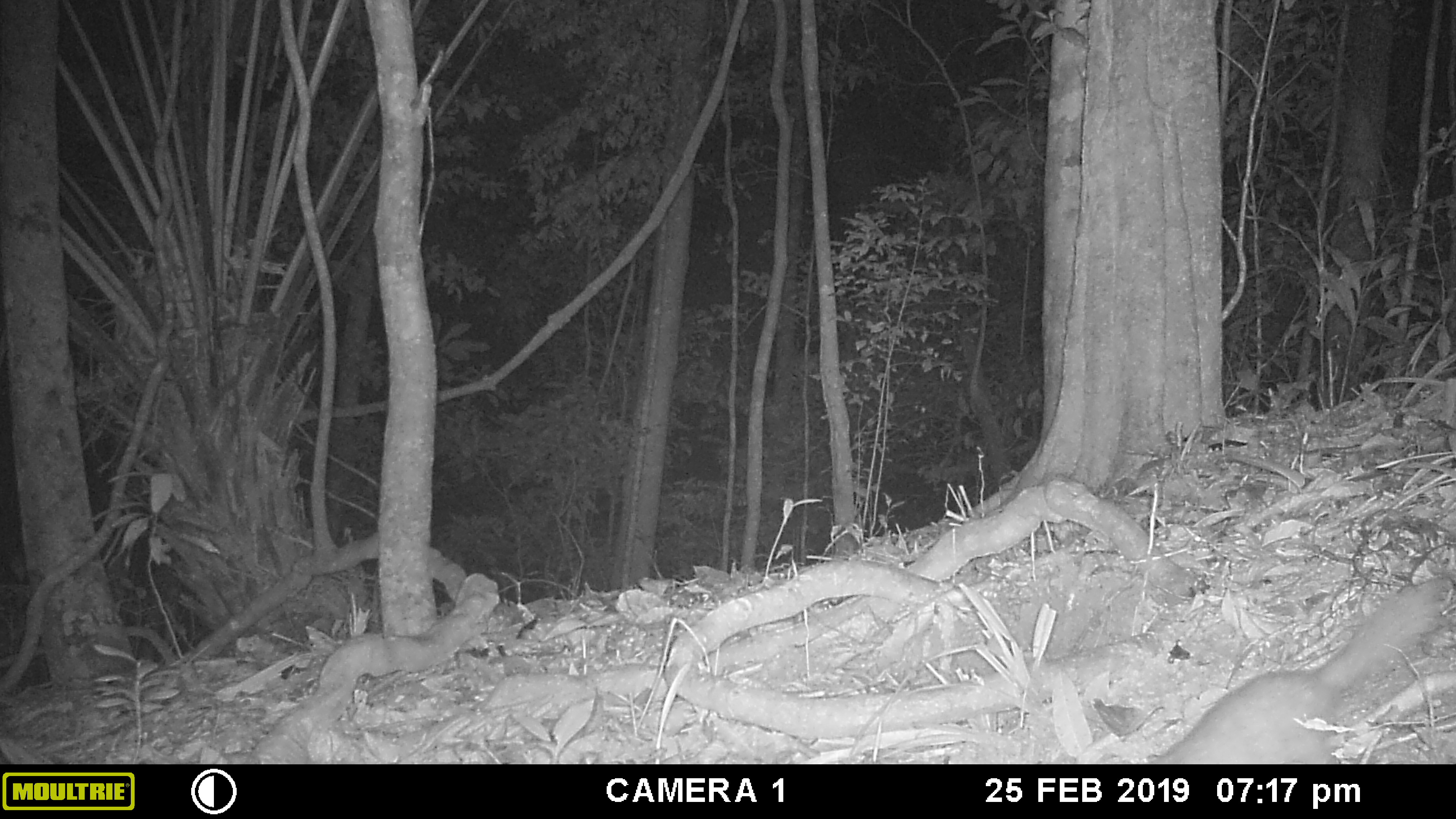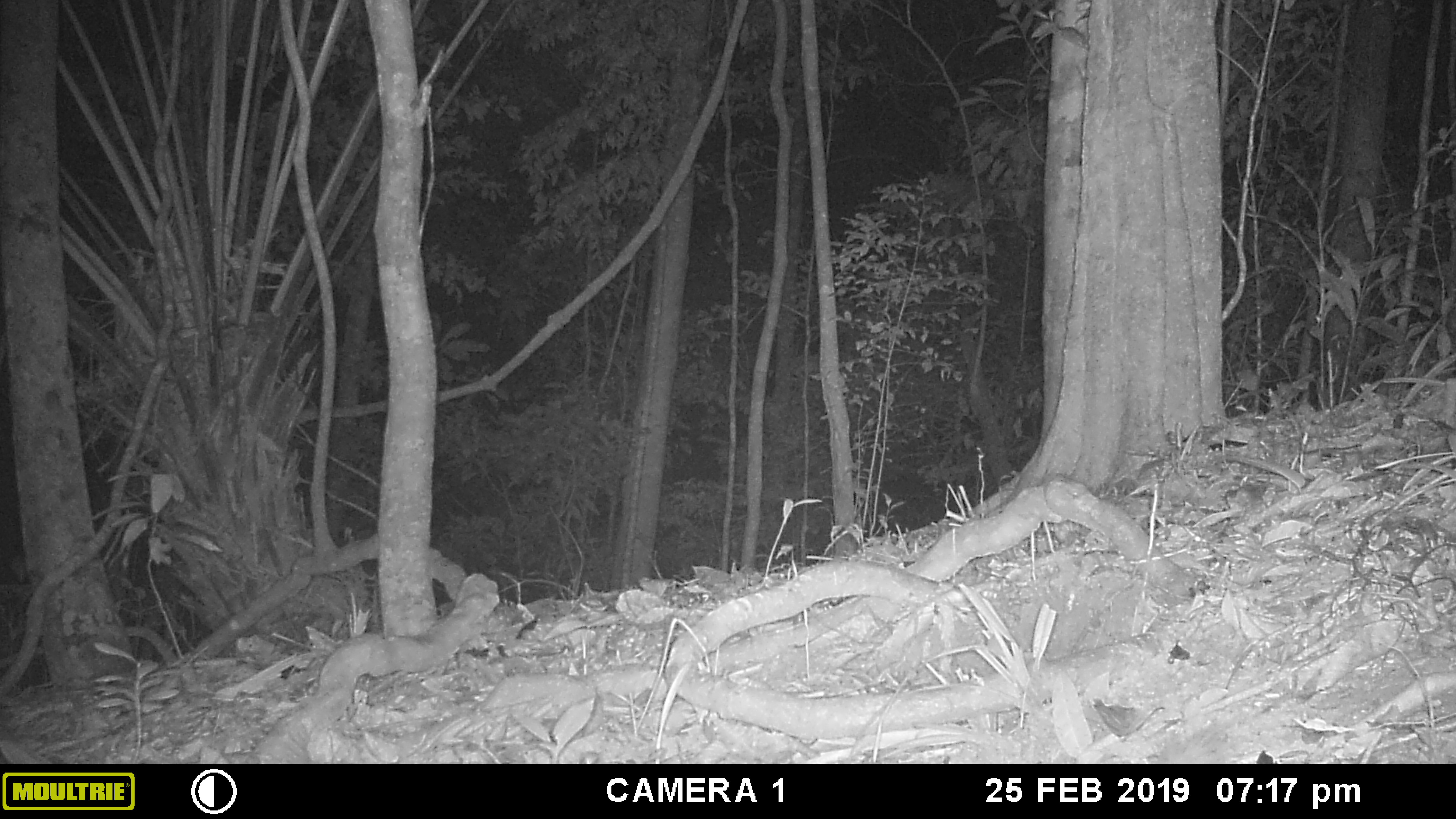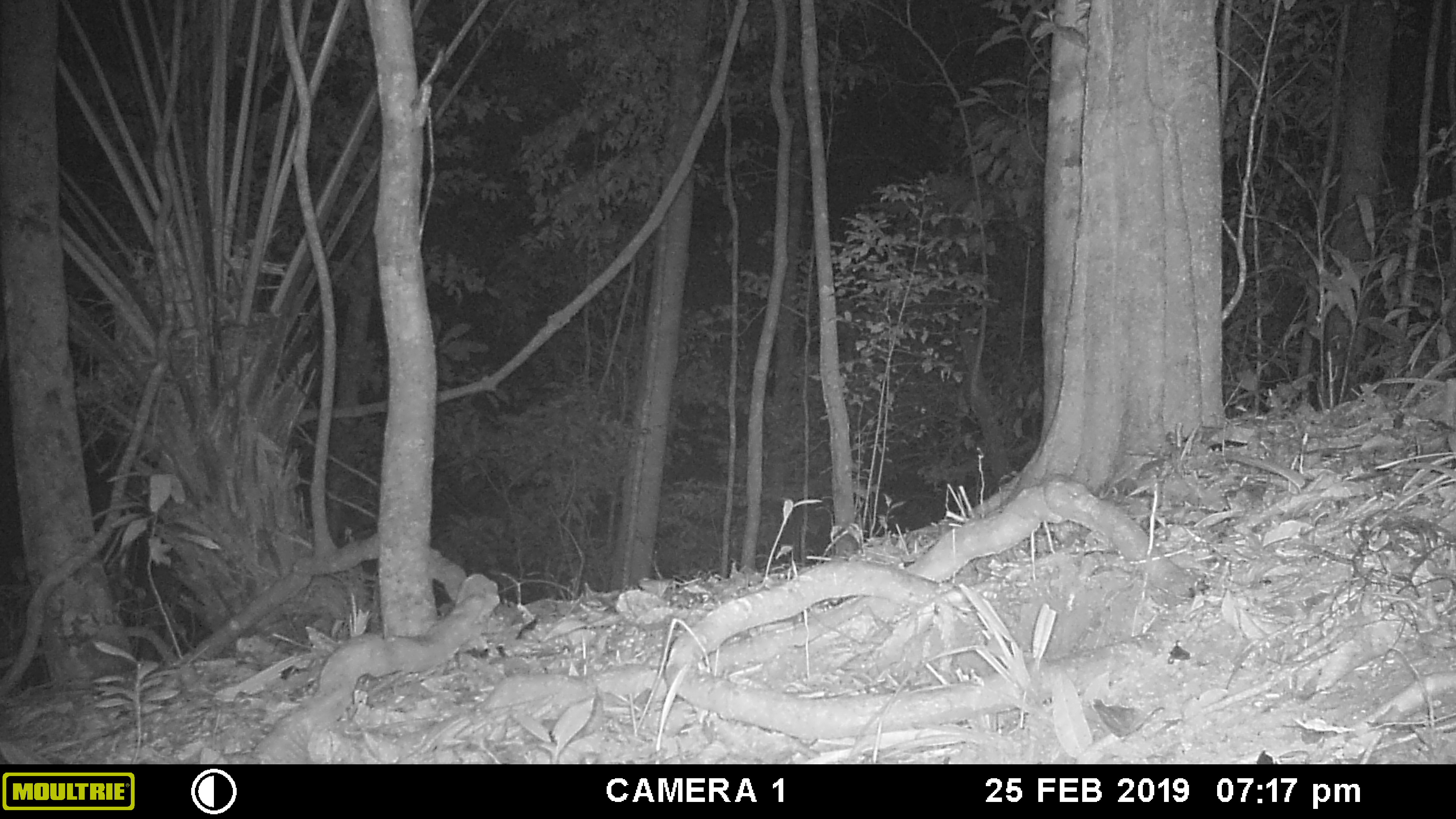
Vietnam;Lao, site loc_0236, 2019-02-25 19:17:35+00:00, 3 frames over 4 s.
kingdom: Animalia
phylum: Chordata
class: Mammalia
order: Carnivora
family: Mustelidae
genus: Melogale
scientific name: Melogale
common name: ferret badger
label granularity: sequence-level